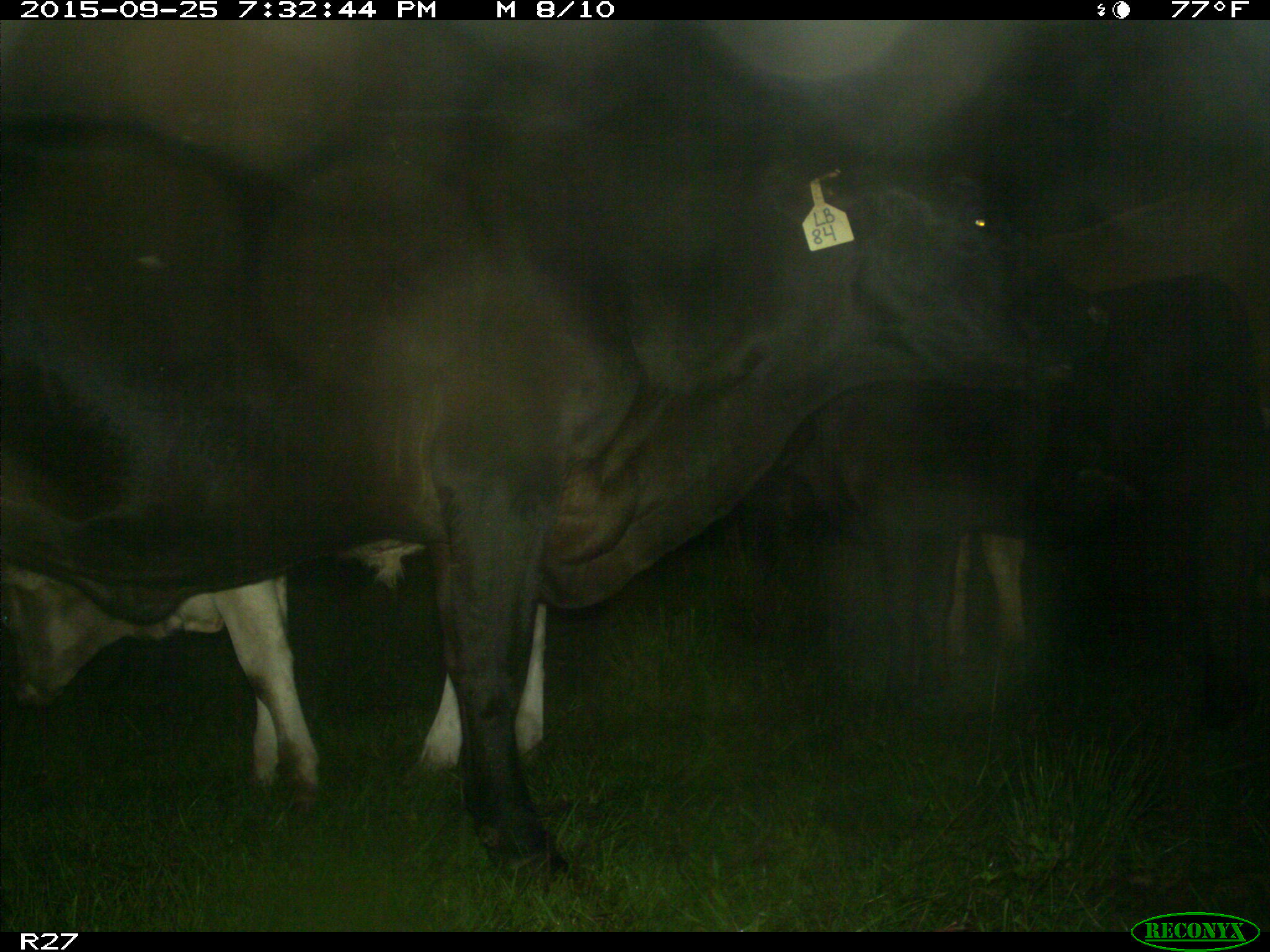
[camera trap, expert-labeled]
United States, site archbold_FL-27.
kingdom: Animalia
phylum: Chordata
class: Mammalia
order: Artiodactyla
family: Bovidae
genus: Bos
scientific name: Bos taurus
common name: domestic cow